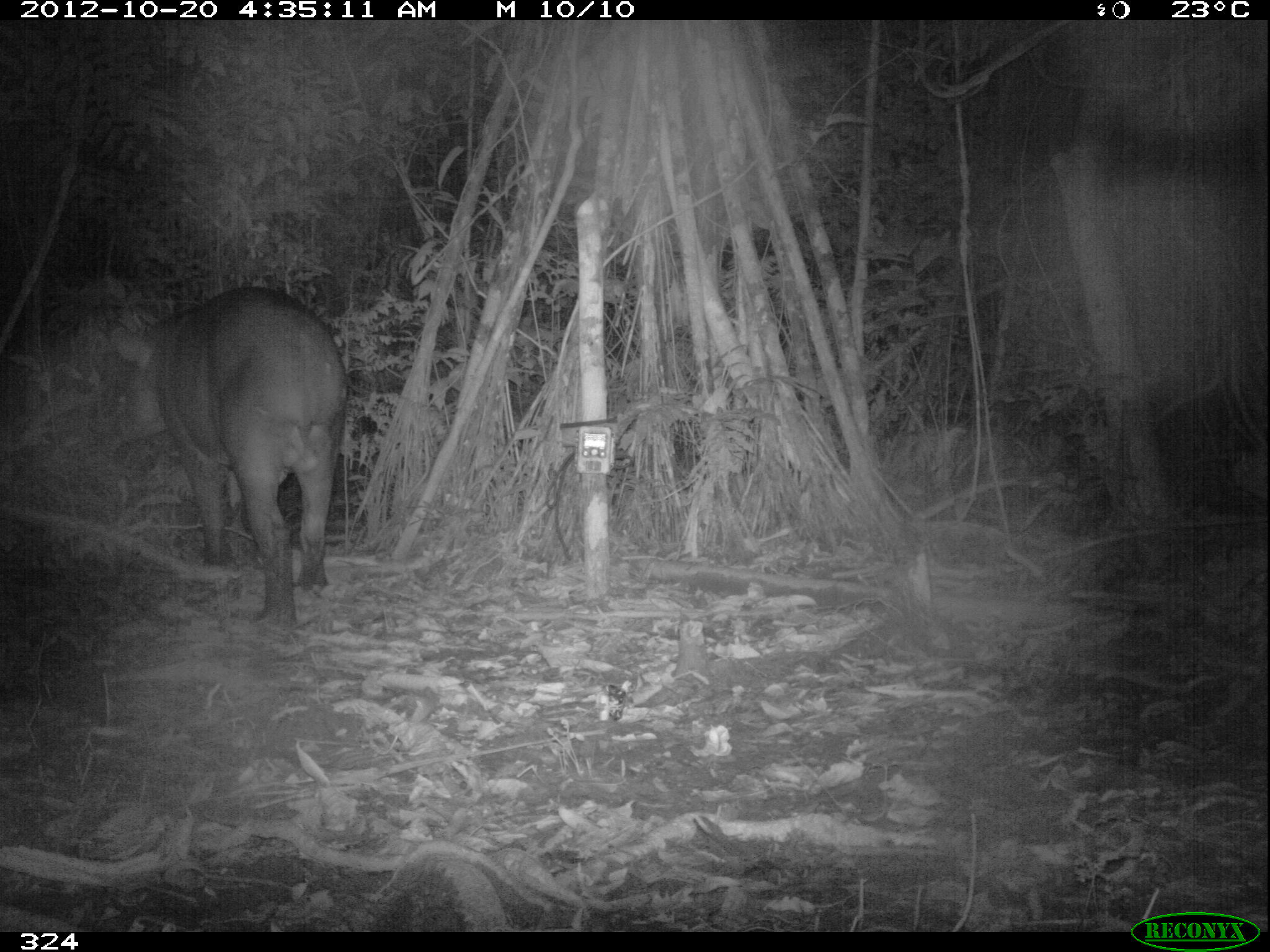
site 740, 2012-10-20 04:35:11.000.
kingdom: Animalia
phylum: Chordata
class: Mammalia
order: Perissodactyla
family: Tapiridae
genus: Tapirus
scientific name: Tapirus terrestris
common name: south american tapir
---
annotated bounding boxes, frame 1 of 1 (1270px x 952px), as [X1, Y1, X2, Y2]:
tapirus terrestris: [106, 287, 346, 629]